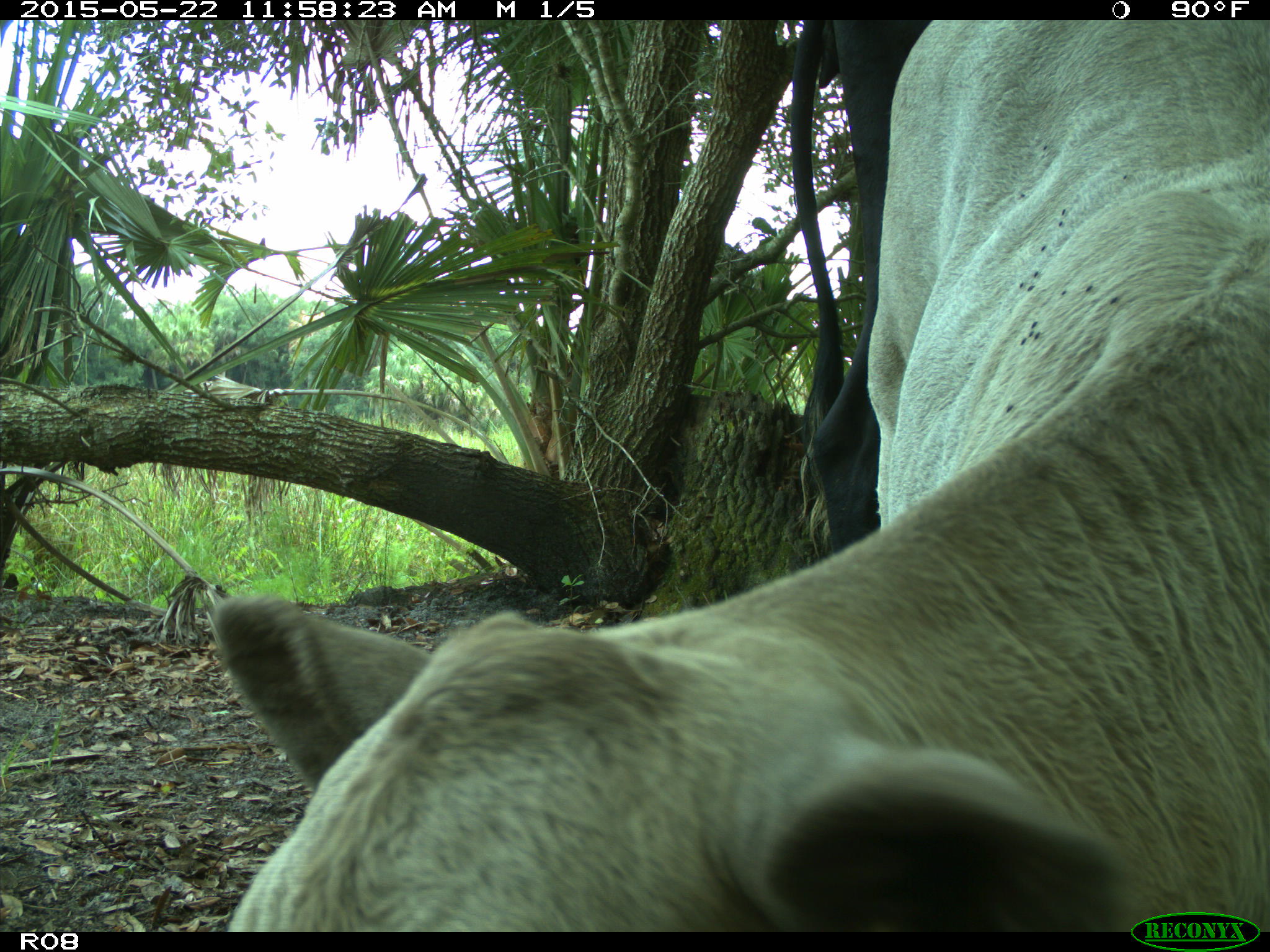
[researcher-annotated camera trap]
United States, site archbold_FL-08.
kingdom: Animalia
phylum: Chordata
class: Mammalia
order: Artiodactyla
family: Bovidae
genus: Bos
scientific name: Bos taurus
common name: domestic cow